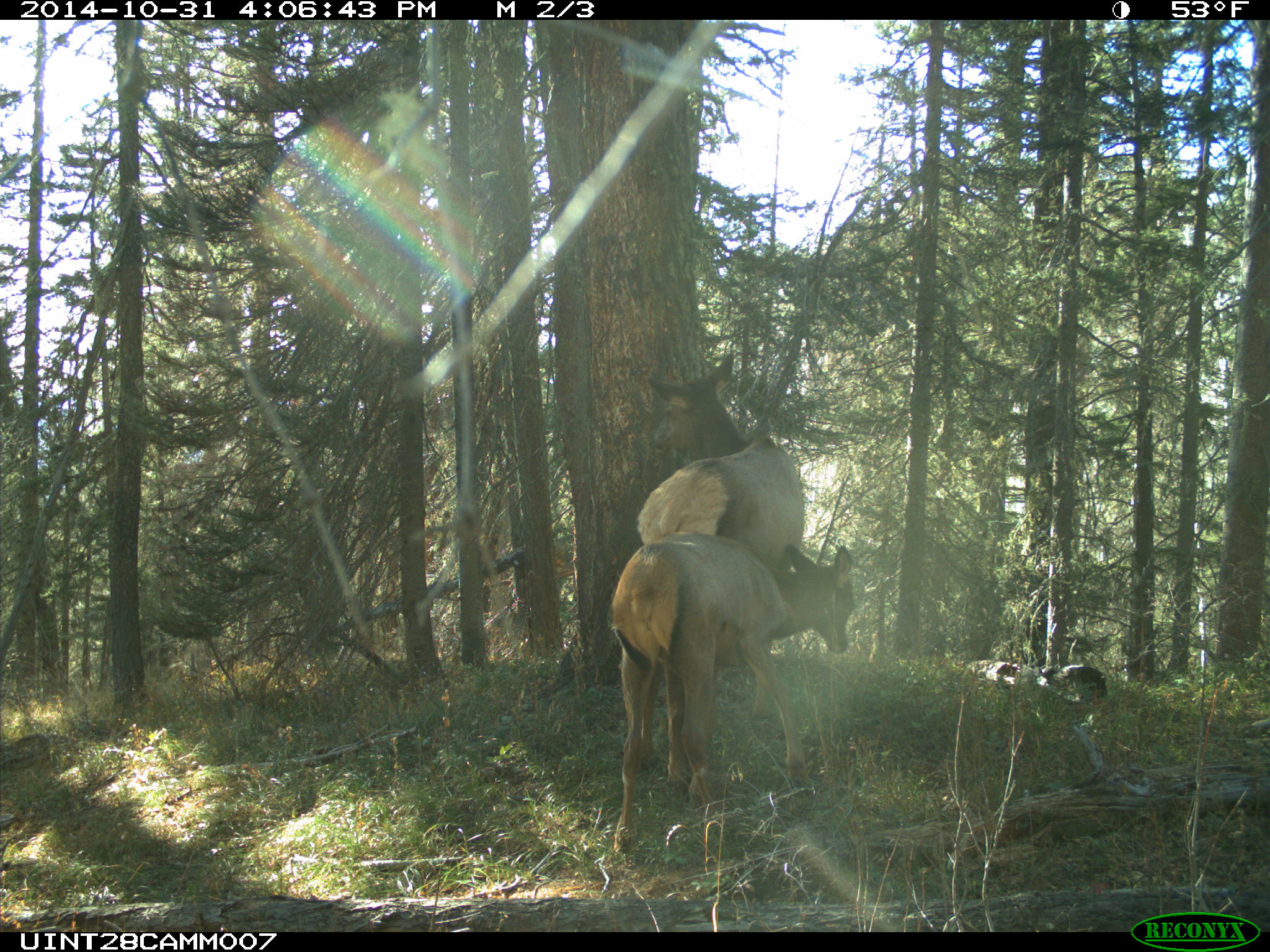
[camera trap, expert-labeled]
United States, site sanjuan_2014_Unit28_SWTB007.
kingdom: Animalia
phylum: Chordata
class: Mammalia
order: Artiodactyla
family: Cervidae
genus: Cervus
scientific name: Cervus elaphus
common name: red deer